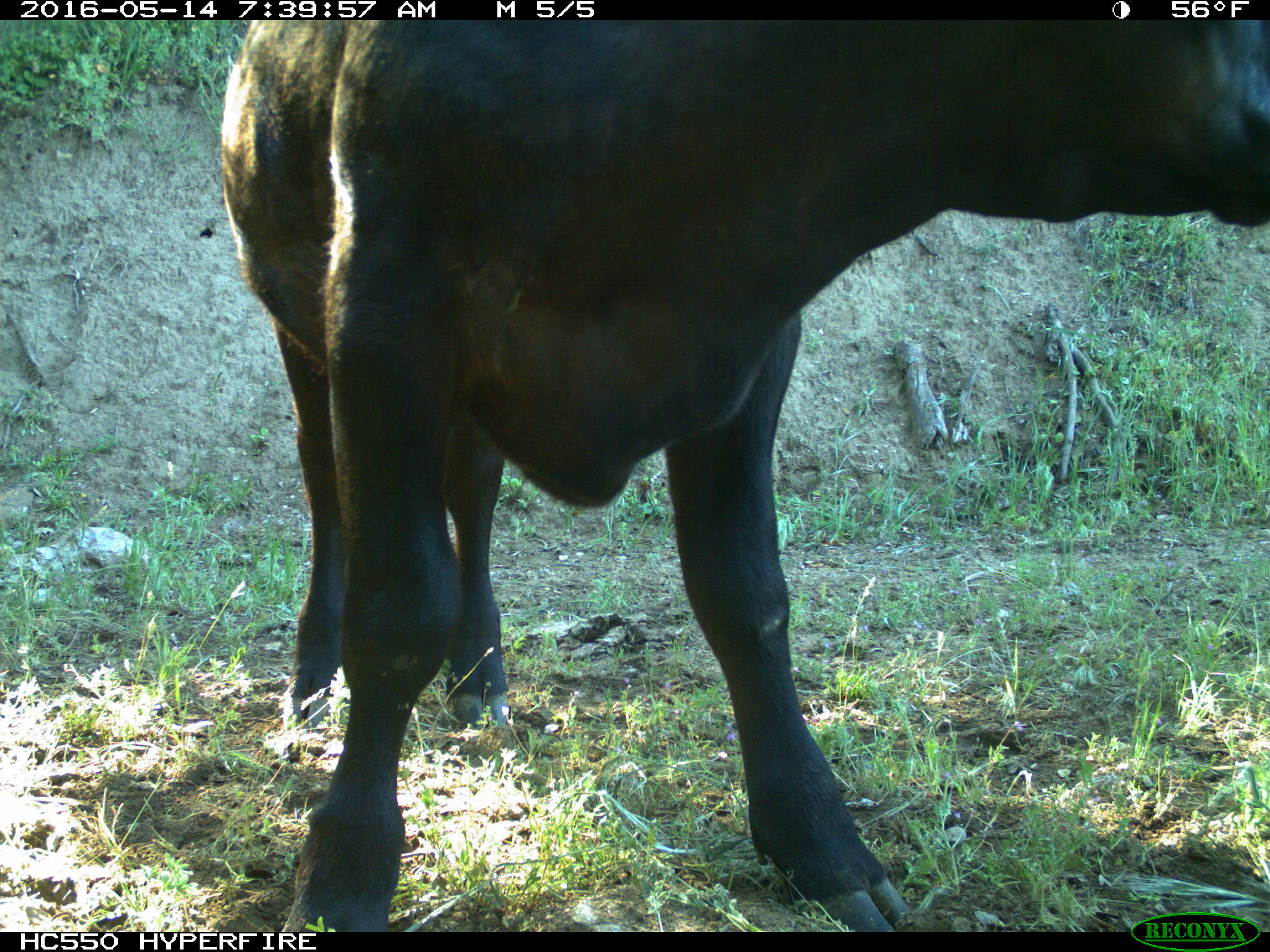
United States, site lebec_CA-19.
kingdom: Animalia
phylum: Chordata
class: Mammalia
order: Artiodactyla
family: Bovidae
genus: Bos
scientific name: Bos taurus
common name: domestic cow